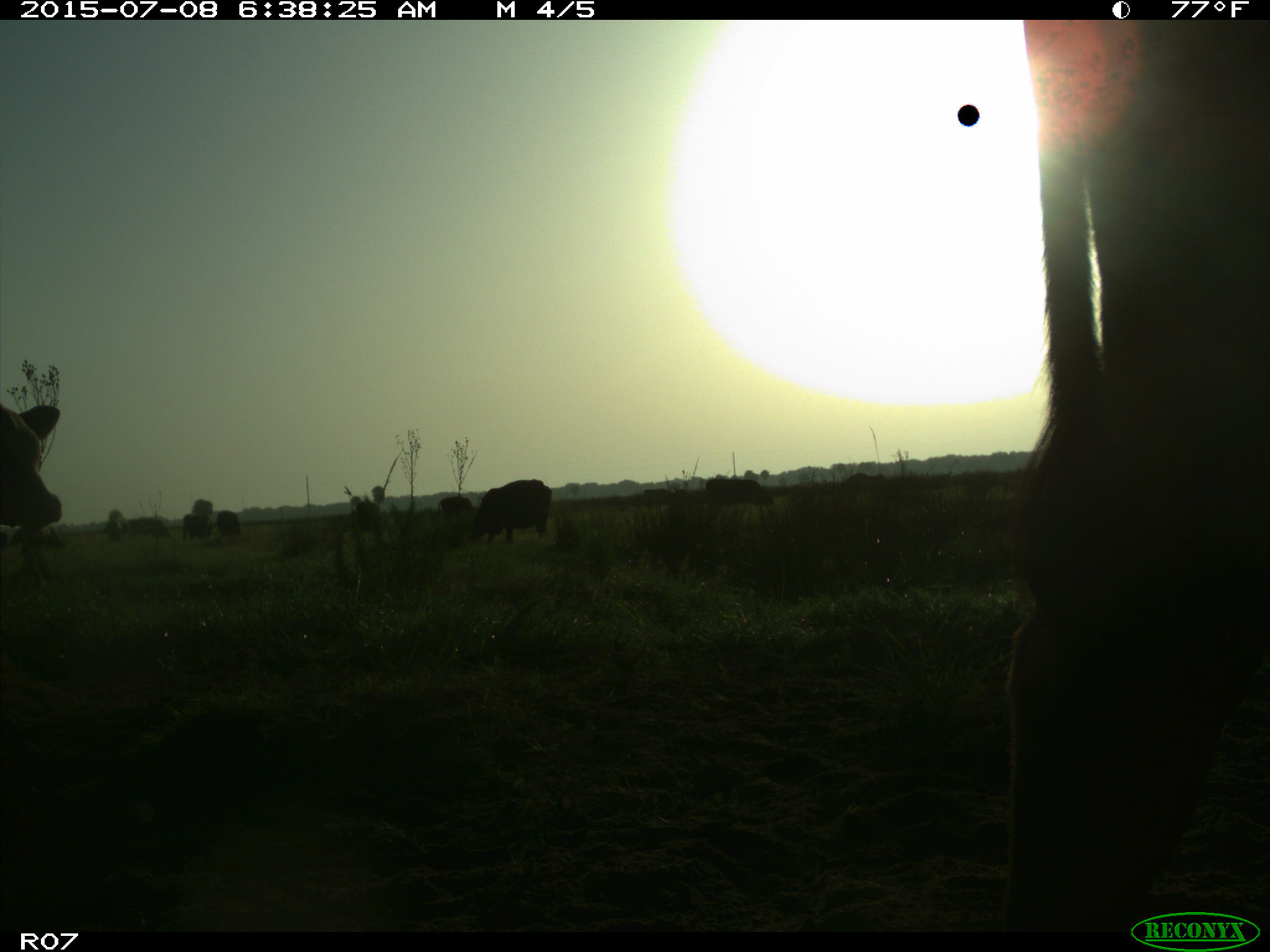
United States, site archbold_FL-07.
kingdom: Animalia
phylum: Chordata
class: Mammalia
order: Artiodactyla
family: Bovidae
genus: Bos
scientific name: Bos taurus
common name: domestic cow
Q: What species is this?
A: Bos taurus (domestic cow).